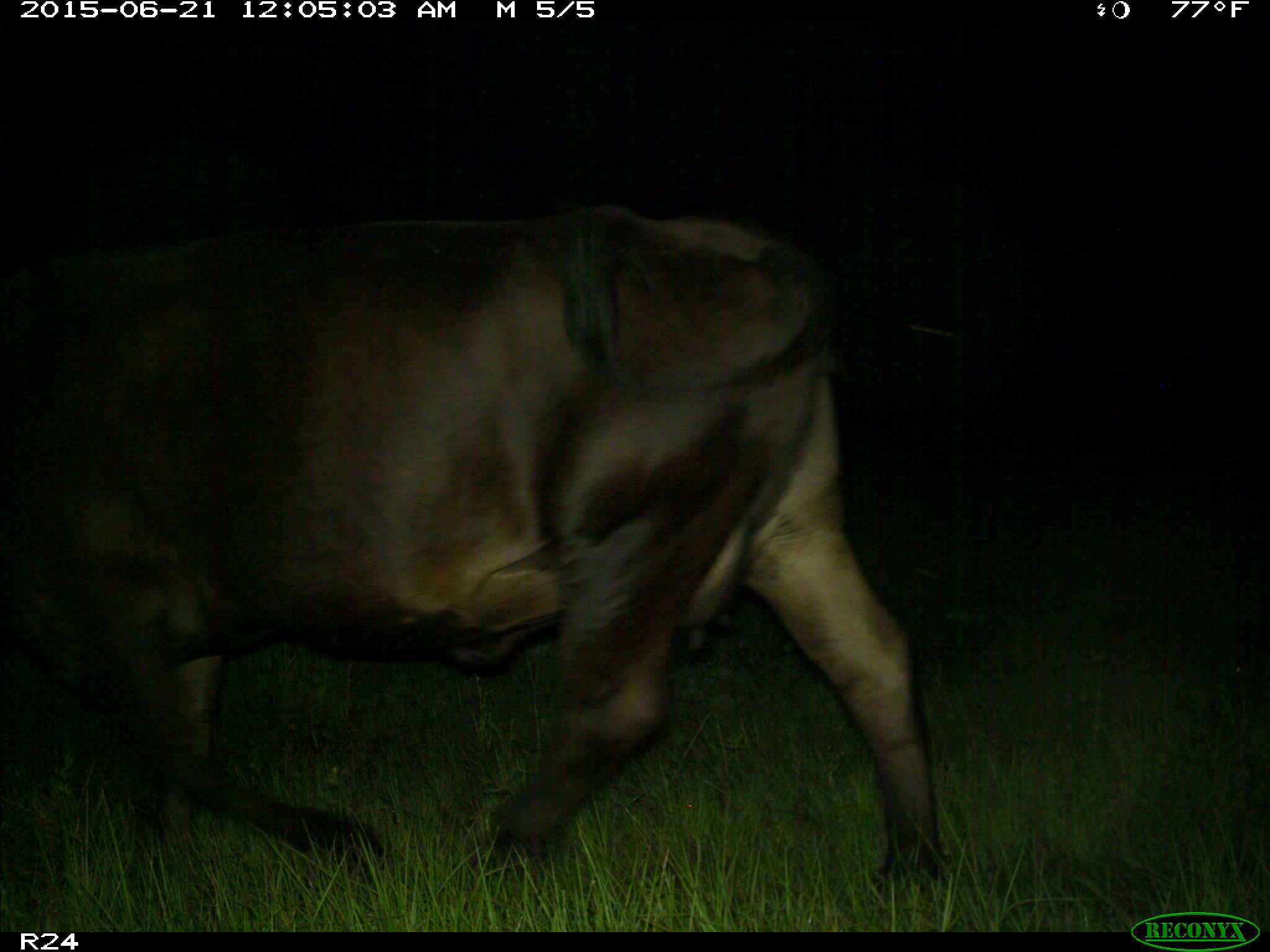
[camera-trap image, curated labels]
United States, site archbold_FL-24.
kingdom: Animalia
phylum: Chordata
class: Mammalia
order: Artiodactyla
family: Bovidae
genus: Bos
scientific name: Bos taurus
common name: domestic cow